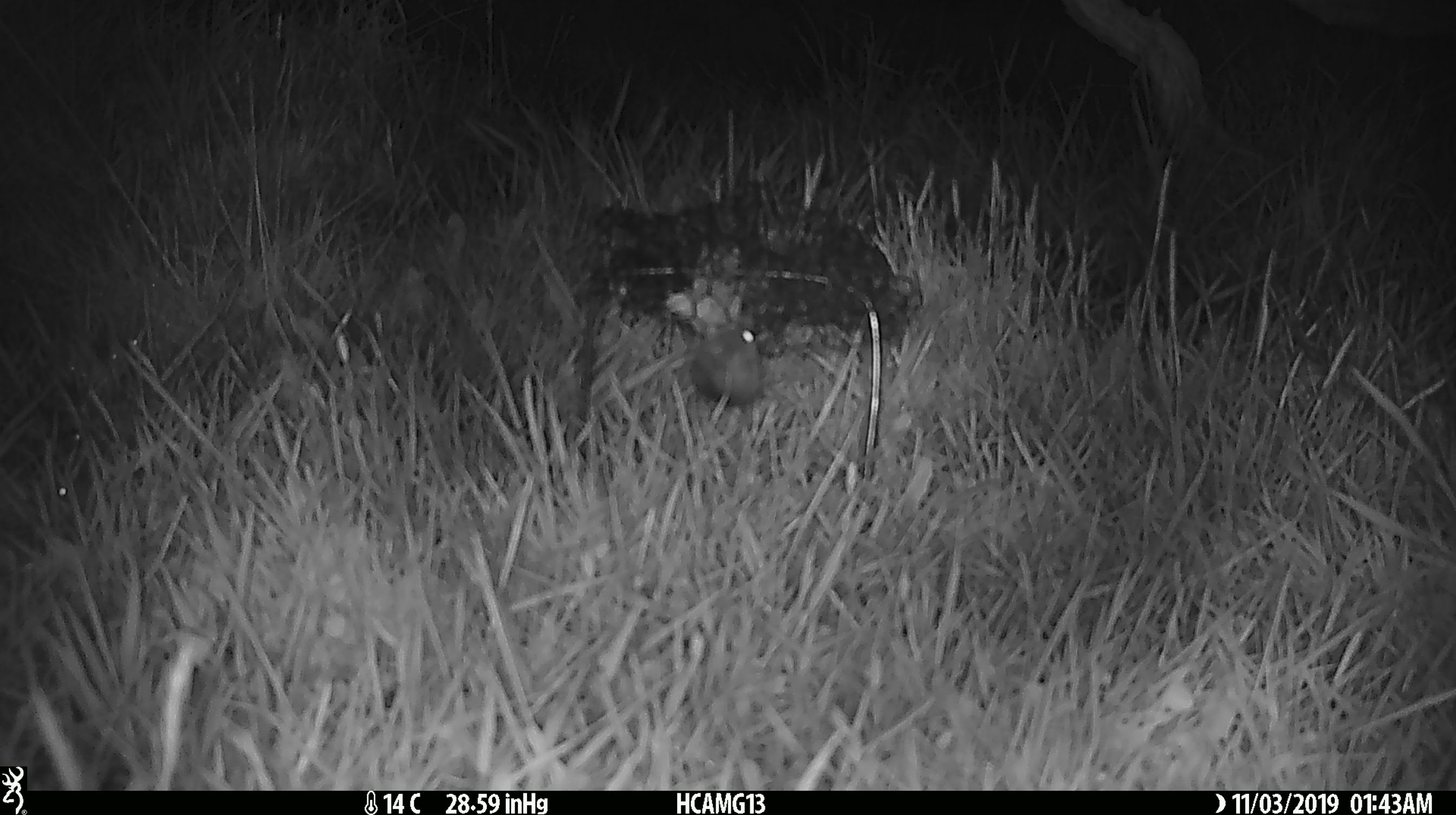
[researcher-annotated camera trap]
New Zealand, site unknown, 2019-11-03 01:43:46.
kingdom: Animalia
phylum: Chordata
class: Mammalia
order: Rodentia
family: Muridae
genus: Mus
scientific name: Mus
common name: mouse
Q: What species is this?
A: Mouse (Mus).